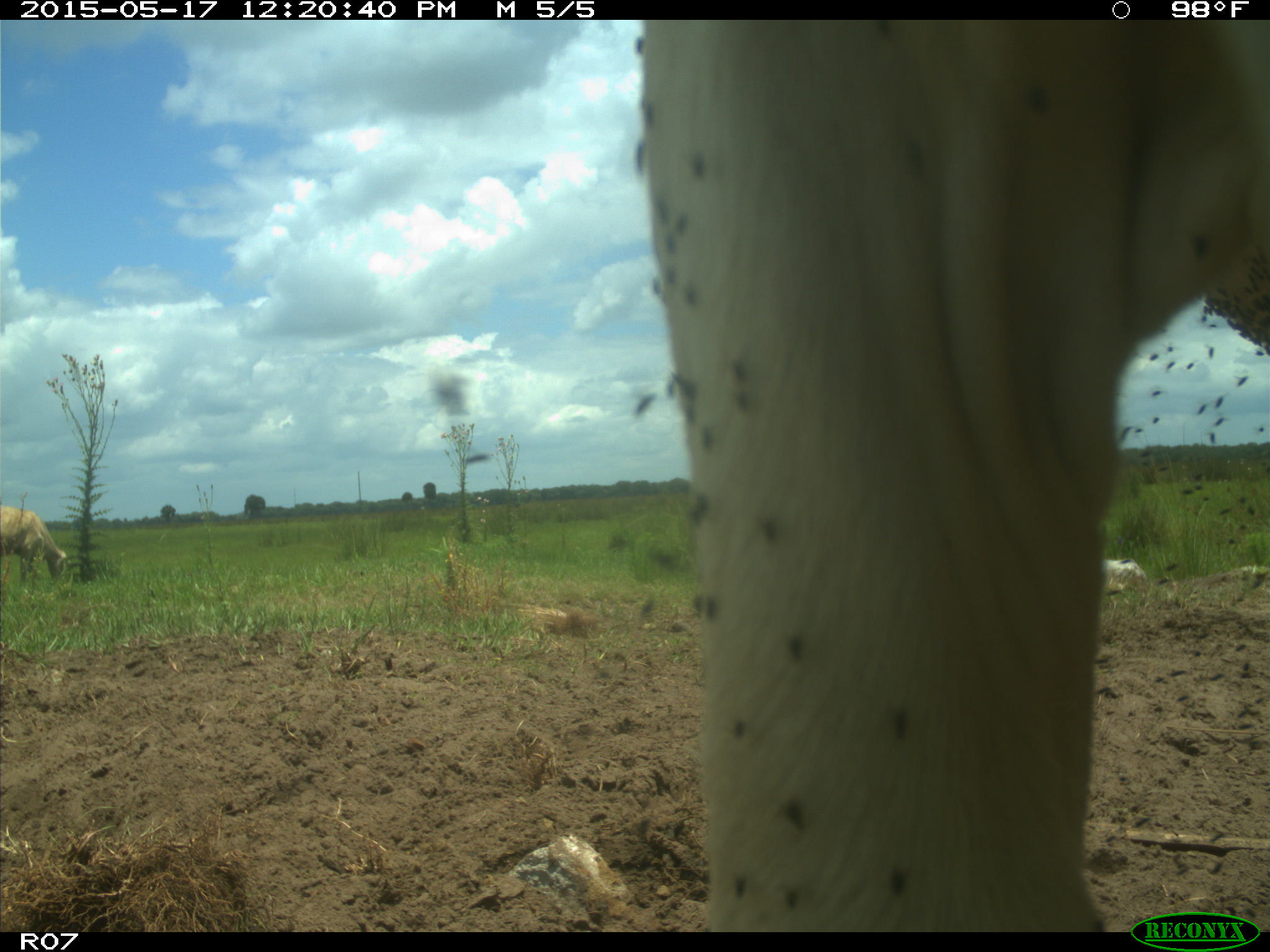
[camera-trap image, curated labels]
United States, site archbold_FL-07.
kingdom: Animalia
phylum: Chordata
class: Mammalia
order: Artiodactyla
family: Bovidae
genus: Bos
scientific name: Bos taurus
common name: domestic cow